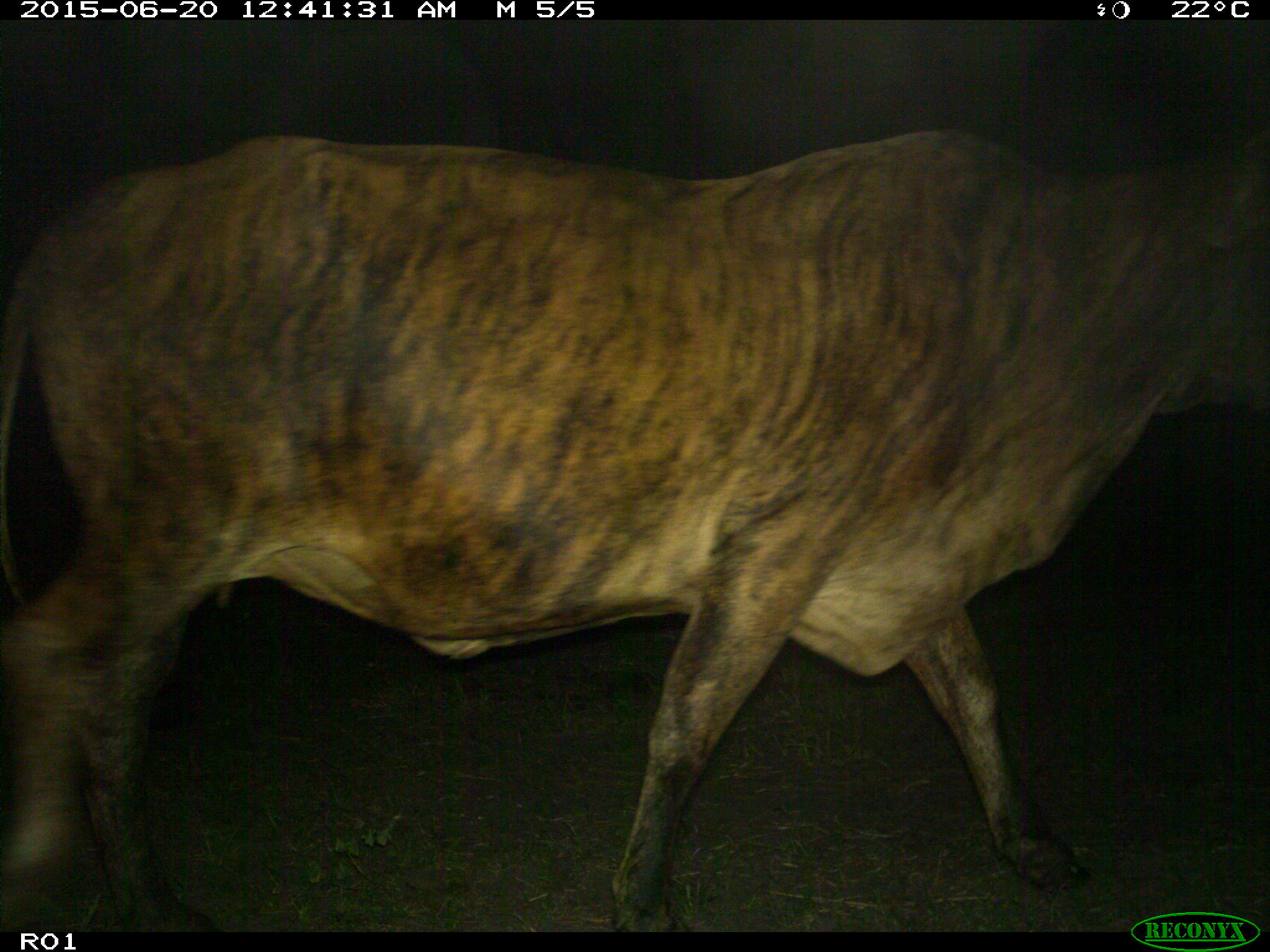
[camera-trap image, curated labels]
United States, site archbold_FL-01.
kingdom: Animalia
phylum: Chordata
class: Mammalia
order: Artiodactyla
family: Bovidae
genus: Bos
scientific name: Bos taurus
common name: domestic cow